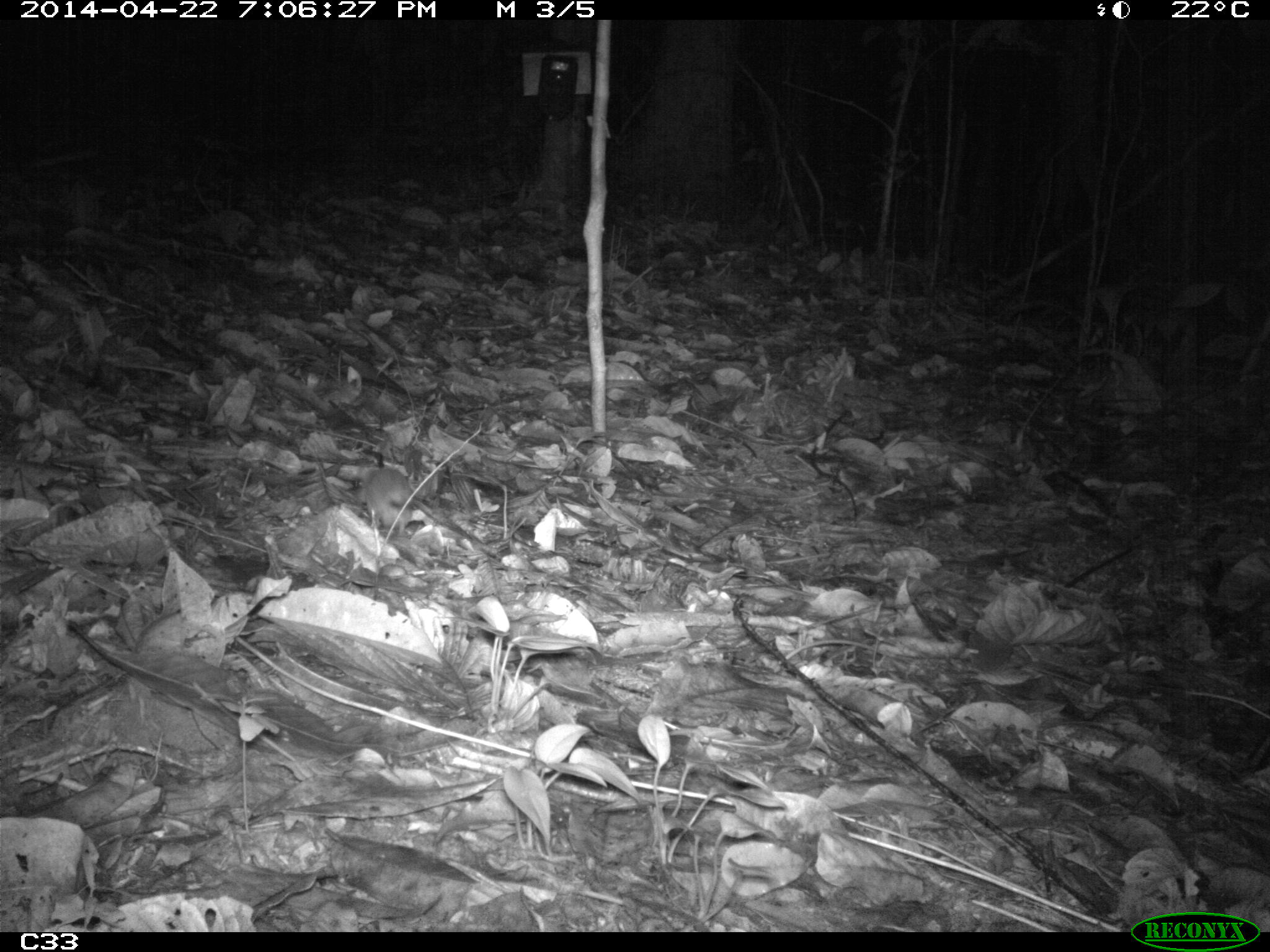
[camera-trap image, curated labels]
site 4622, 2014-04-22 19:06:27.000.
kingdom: Animalia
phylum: Chordata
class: Mammalia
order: Rodentia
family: Muridae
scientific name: Muridae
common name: mice, rats, and gerbils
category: unknown mouse or rat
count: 1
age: adult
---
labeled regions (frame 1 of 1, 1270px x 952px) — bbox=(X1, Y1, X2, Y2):
unknown mouse or rat: bbox=(354, 465, 469, 540)